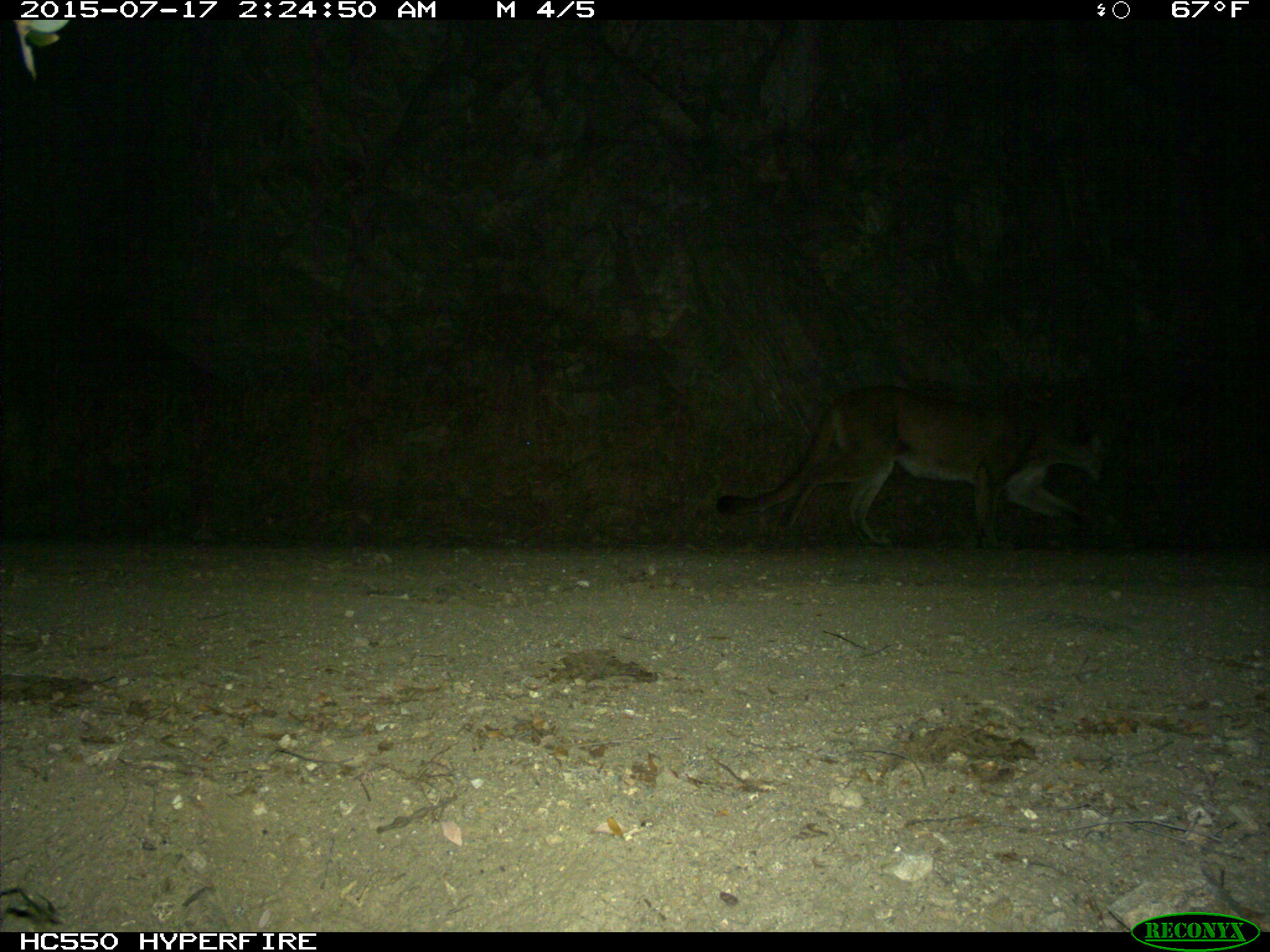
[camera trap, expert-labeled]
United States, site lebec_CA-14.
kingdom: Animalia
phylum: Chordata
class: Mammalia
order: Carnivora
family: Felidae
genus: Puma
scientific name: Puma concolor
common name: mountain lion